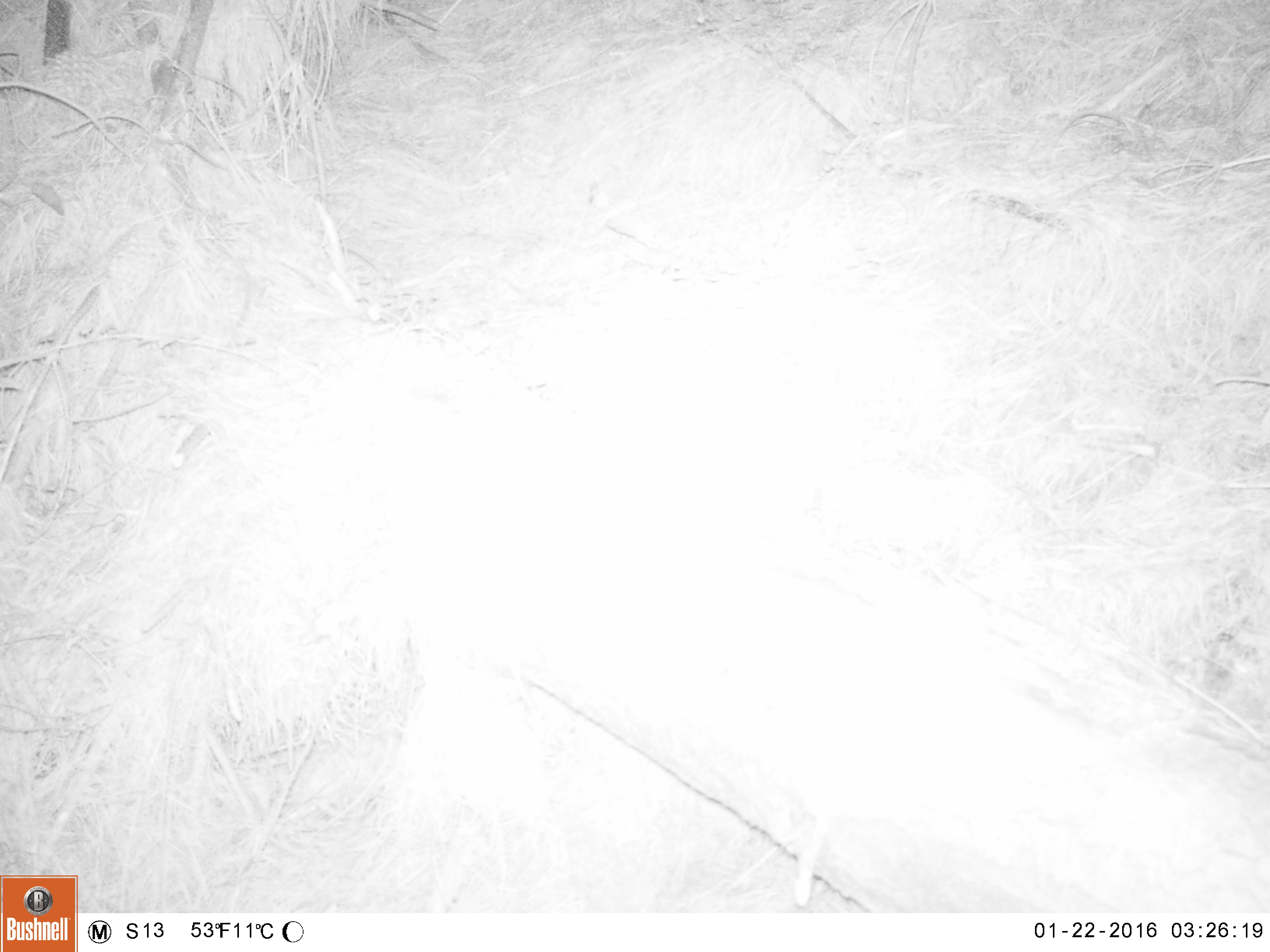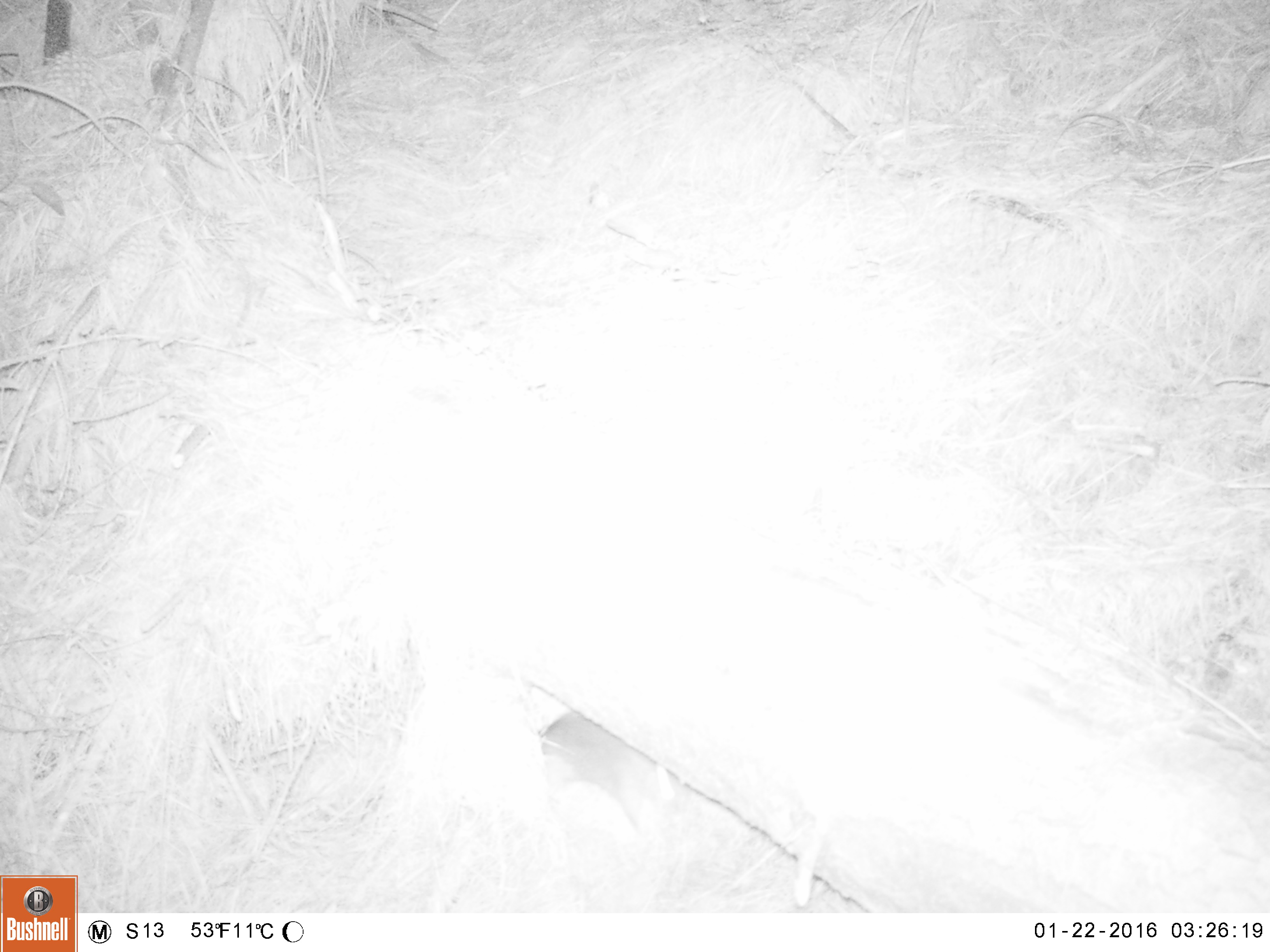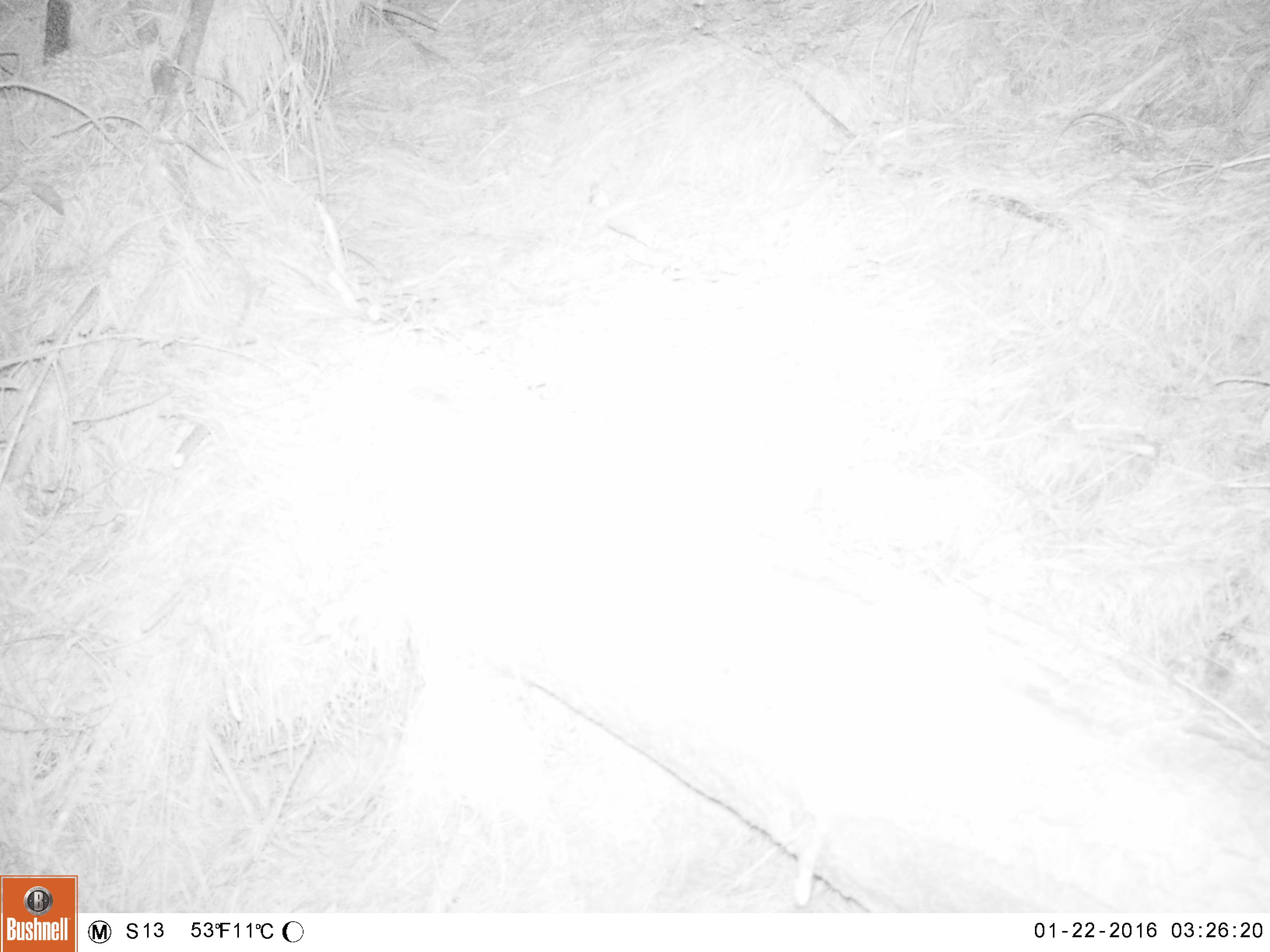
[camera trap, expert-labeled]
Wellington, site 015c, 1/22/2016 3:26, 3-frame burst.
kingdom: Animalia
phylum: Chordata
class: Mammalia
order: Rodentia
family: Muridae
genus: Rattus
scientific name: Rattus norvegicus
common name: norway rat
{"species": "norway rat (Rattus norvegicus)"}